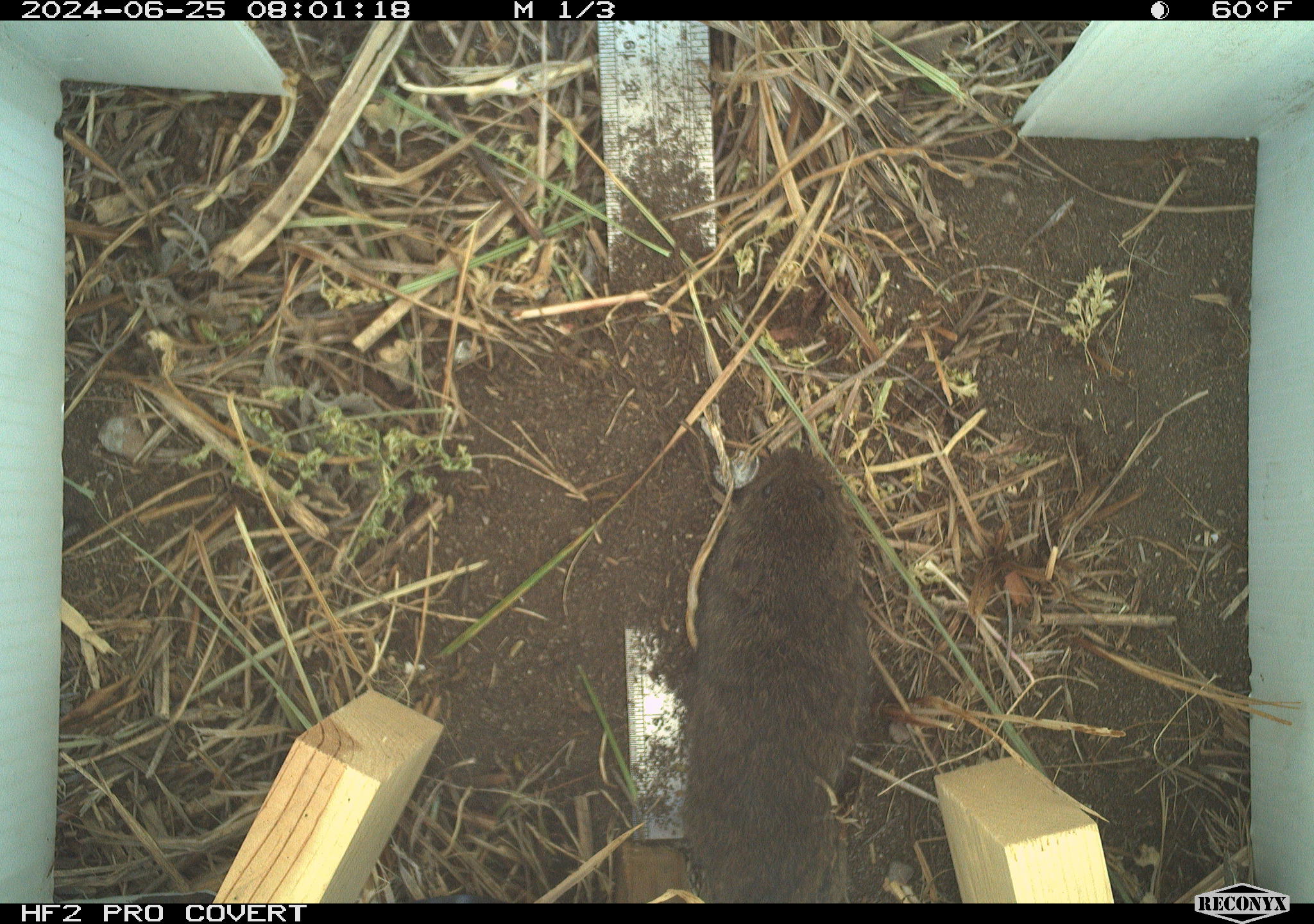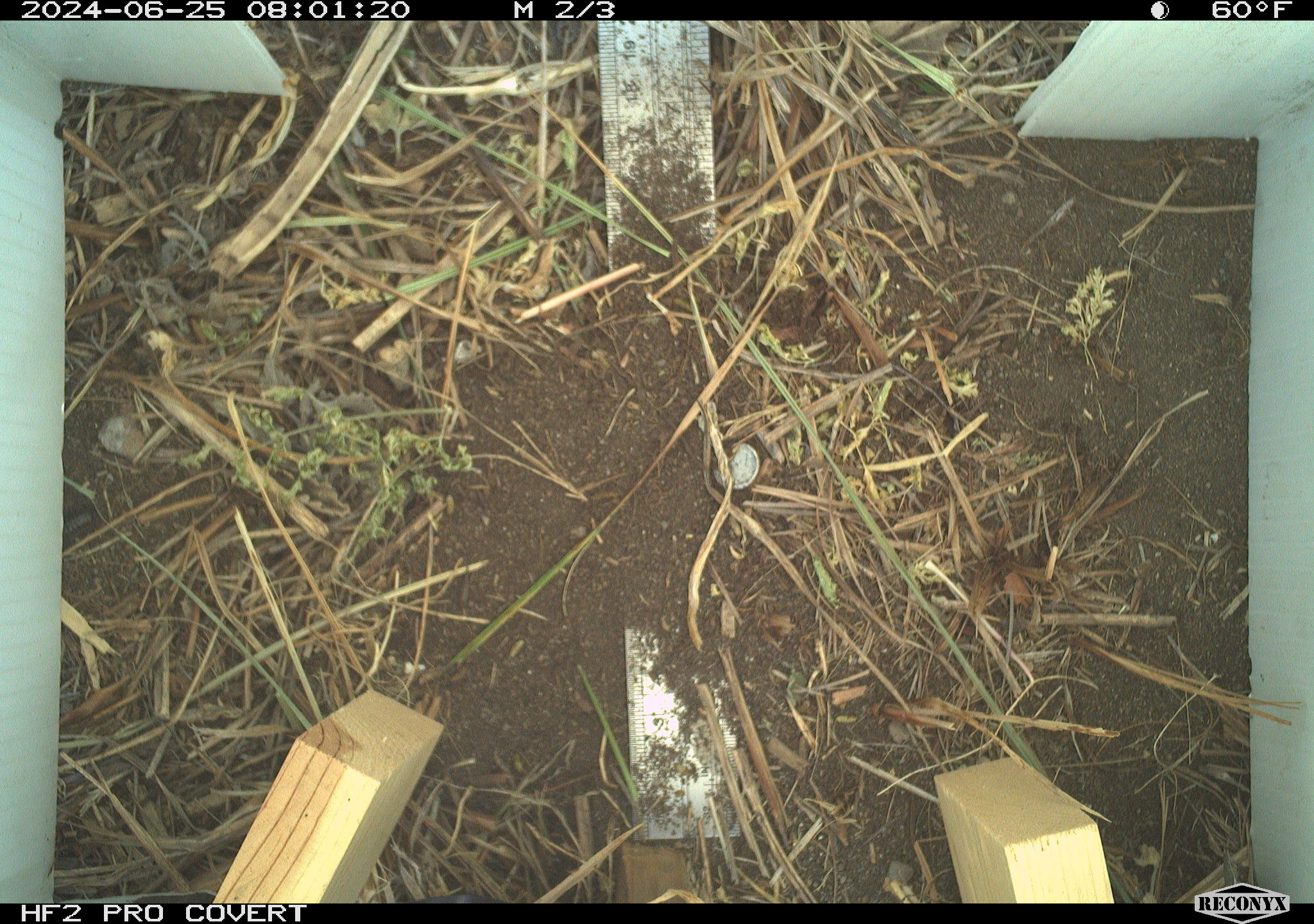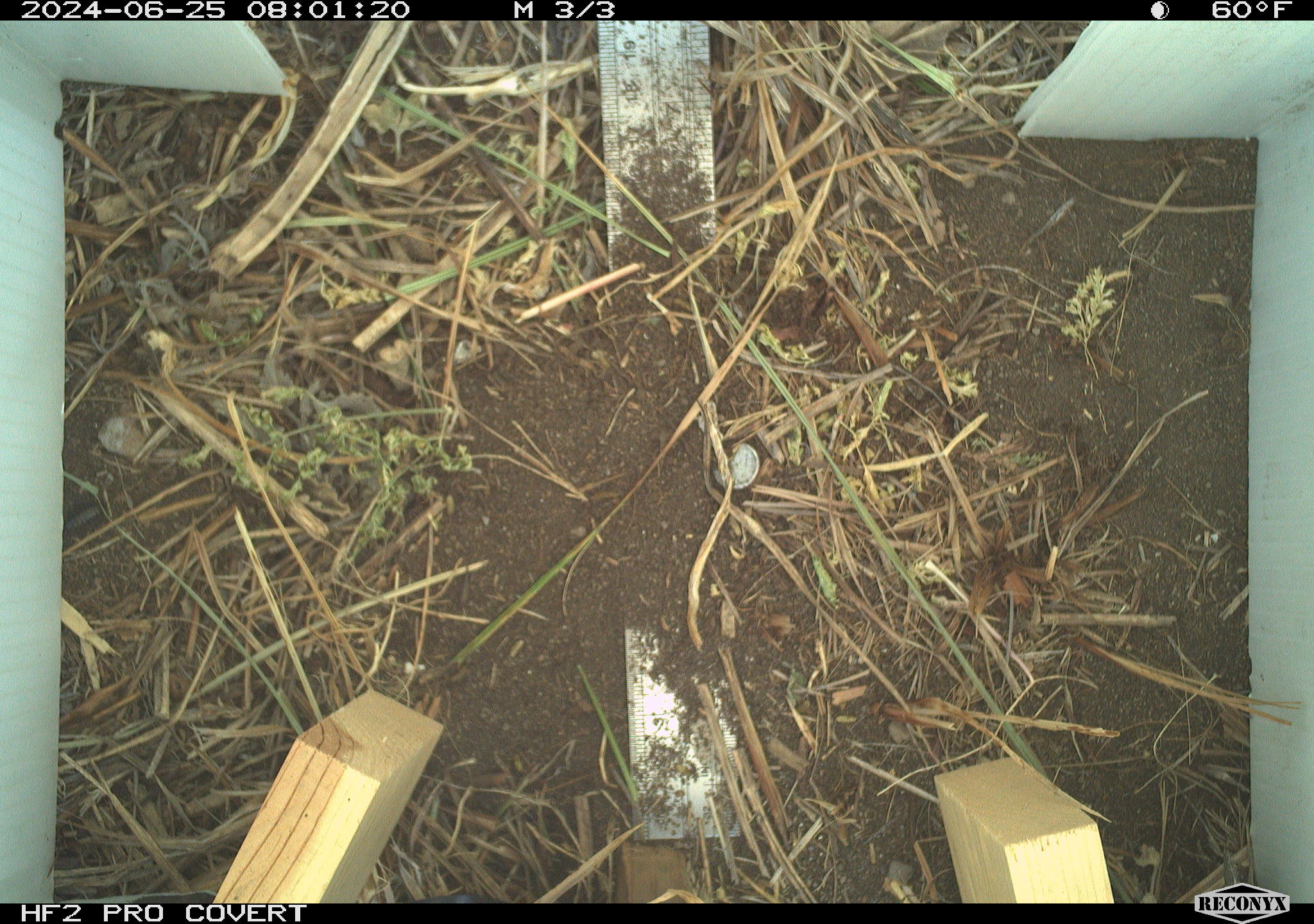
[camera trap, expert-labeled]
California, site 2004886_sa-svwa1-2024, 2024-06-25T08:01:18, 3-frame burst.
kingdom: Animalia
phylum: Chordata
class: Mammalia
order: Rodentia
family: Cricetidae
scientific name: Arvicolinae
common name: voles, lemmings, and muskrats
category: arvicolinae subfamily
Arvicolinae subfamily (voles, lemmings, and muskrats) (Arvicolinae).